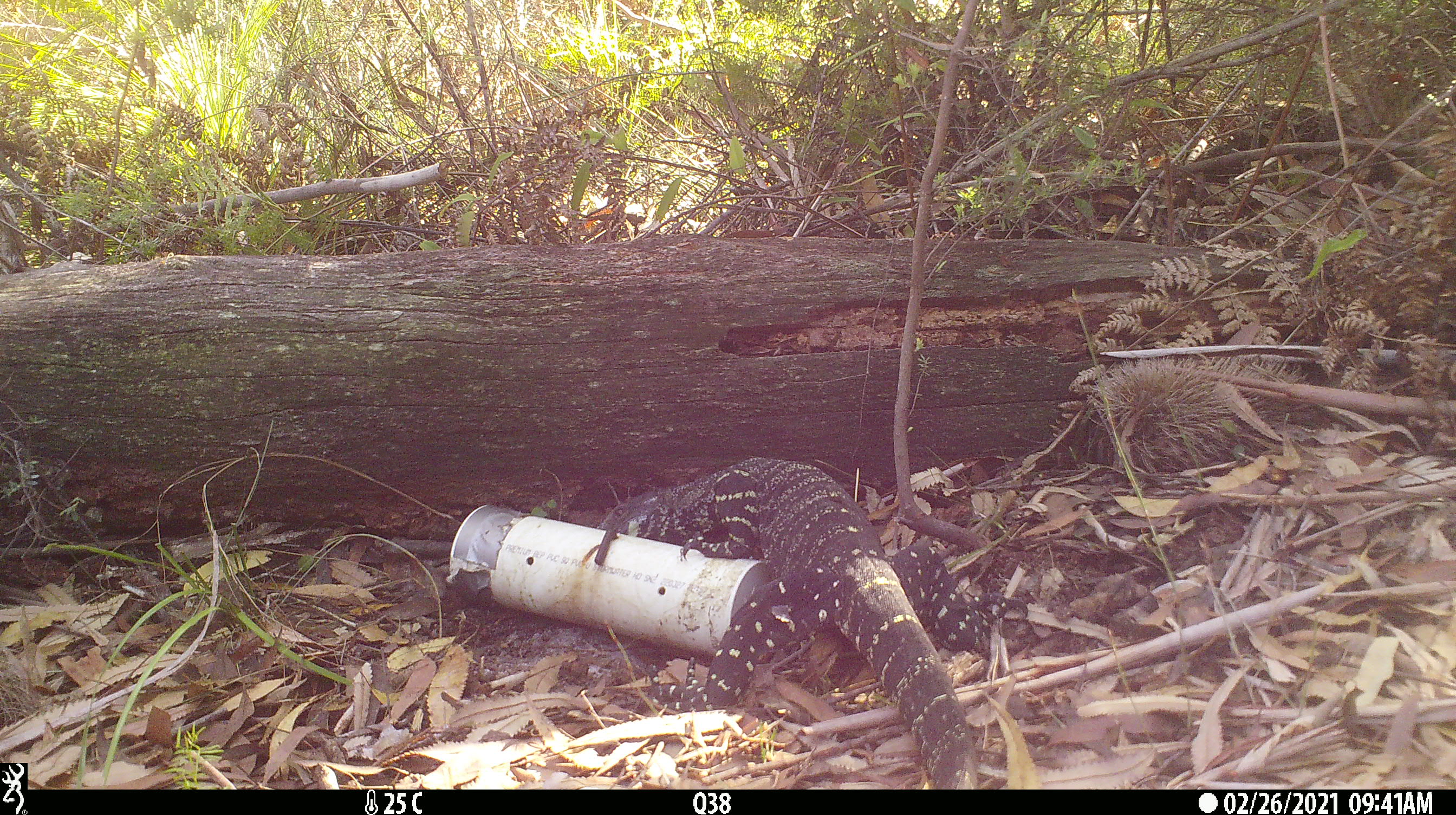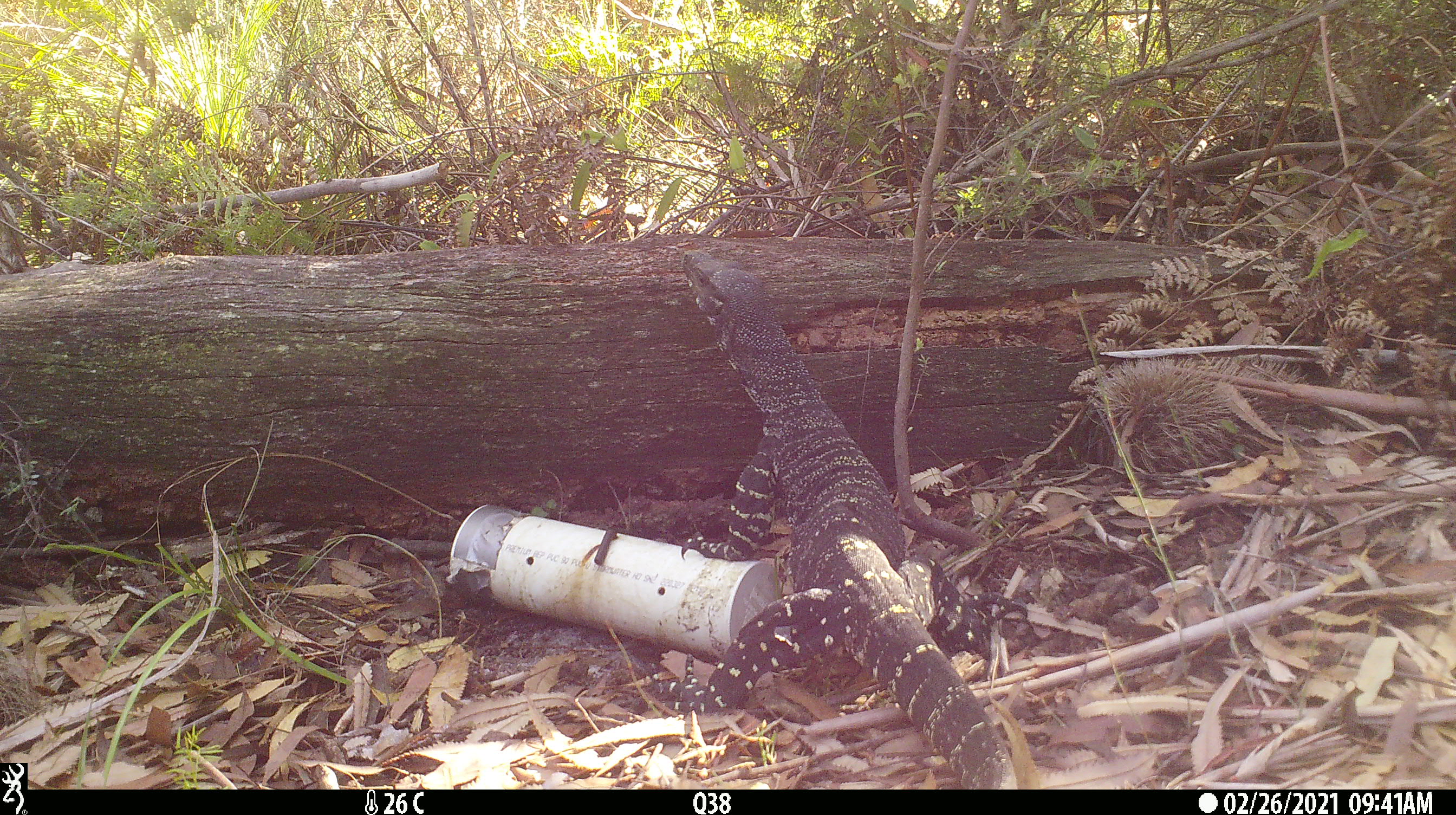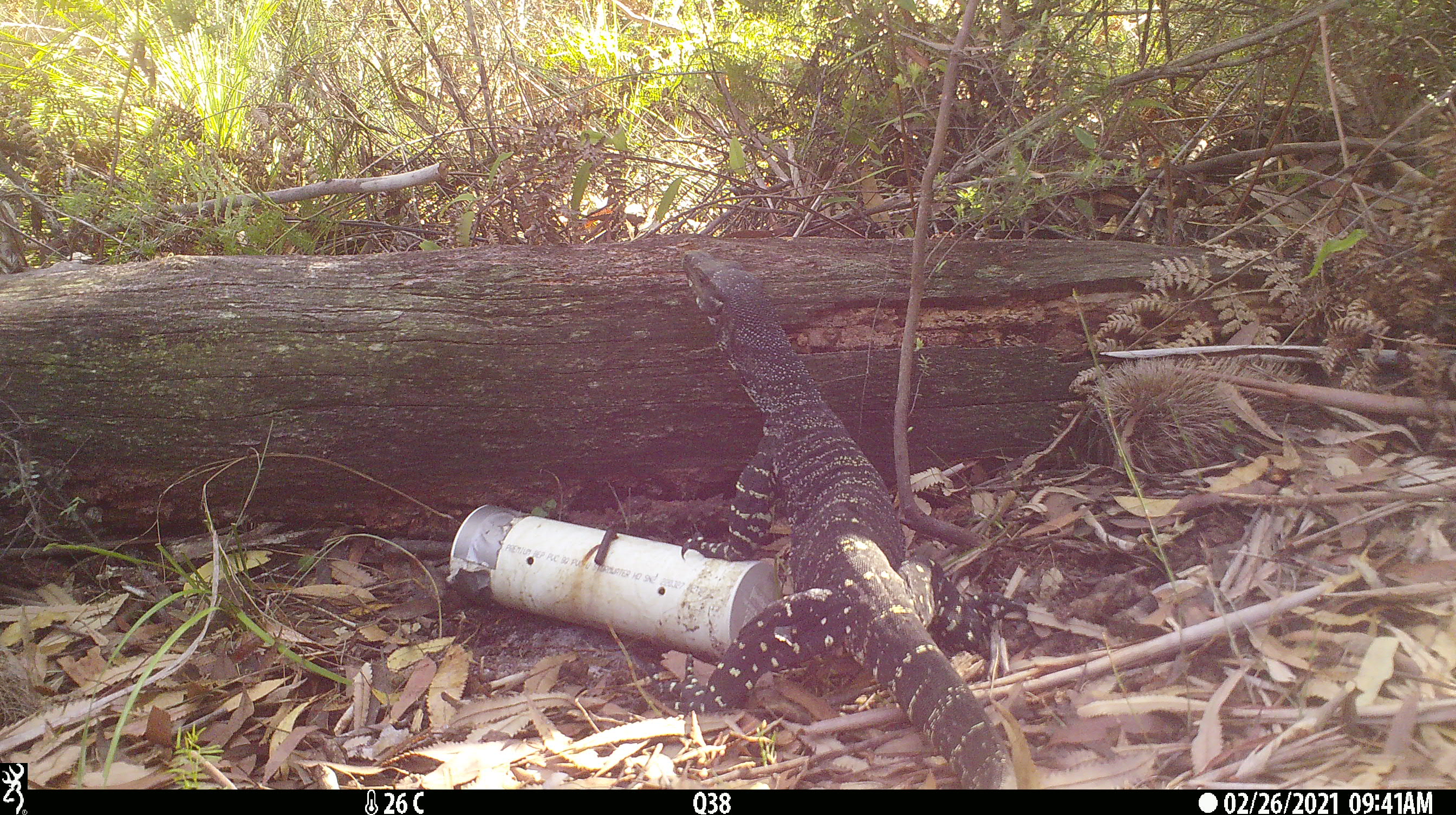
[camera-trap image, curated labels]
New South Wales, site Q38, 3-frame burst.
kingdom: Animalia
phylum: Chordata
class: Reptilia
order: Squamata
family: Varanidae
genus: Varanus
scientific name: Varanus varius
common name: lace monitor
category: goanna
Goanna (lace monitor) (Varanus varius).